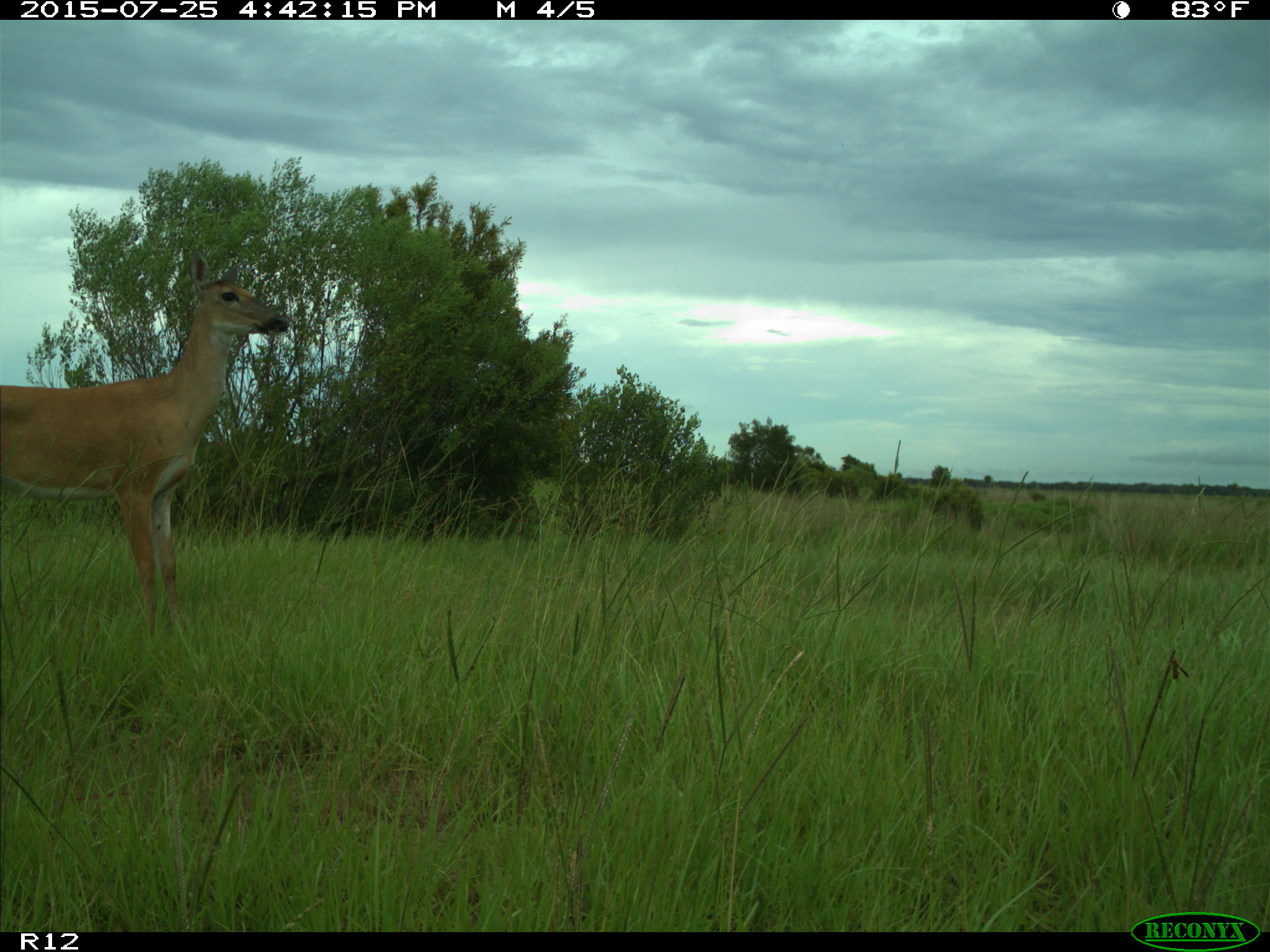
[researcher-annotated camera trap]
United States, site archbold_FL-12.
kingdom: Animalia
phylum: Chordata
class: Mammalia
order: Artiodactyla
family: Cervidae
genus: Odocoileus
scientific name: Odocoileus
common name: deer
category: unidentified deer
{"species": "unidentified deer (deer) (Odocoileus)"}